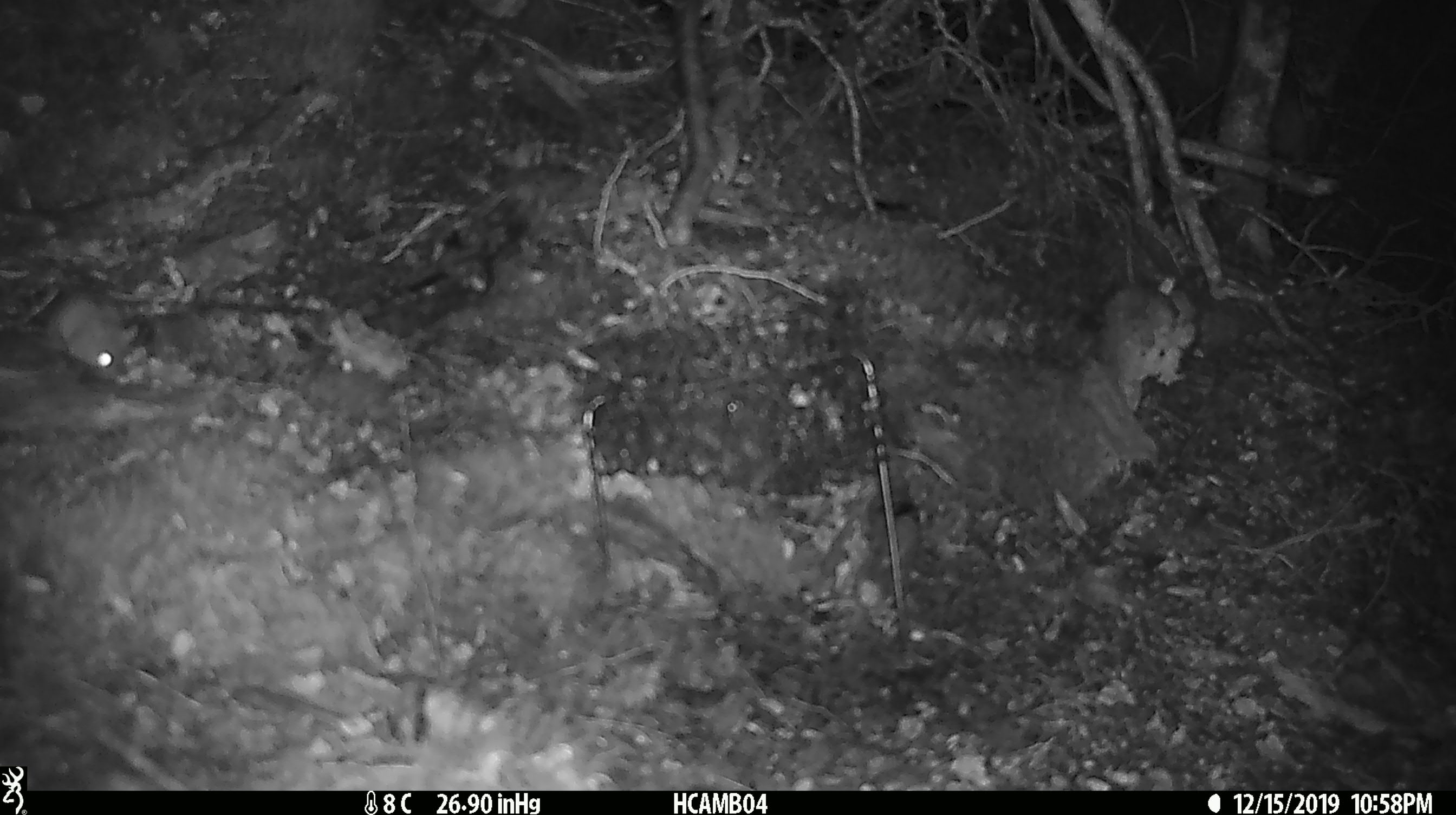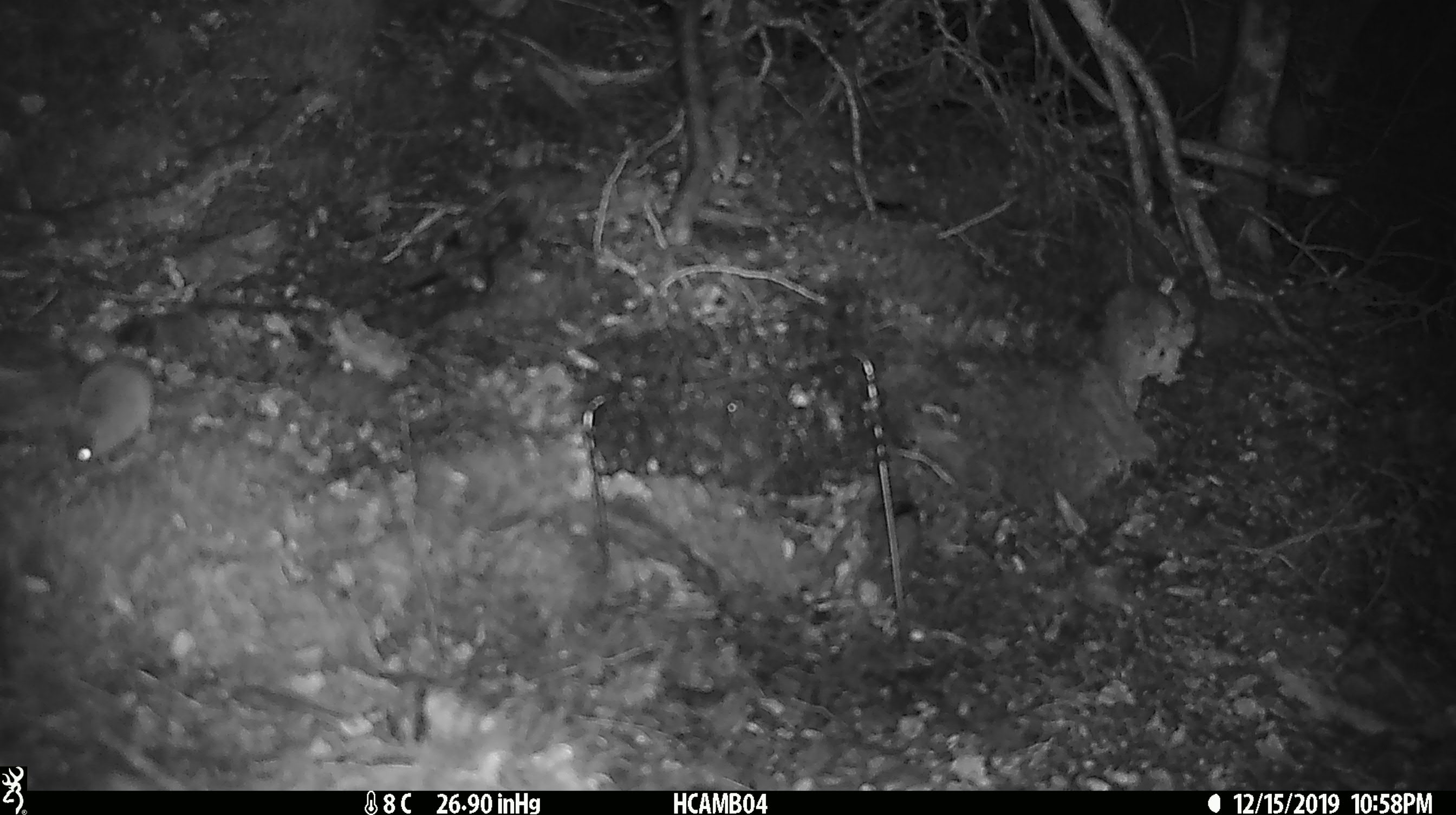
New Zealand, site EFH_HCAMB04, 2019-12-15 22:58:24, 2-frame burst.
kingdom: Animalia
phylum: Chordata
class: Mammalia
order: Rodentia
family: Muridae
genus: Mus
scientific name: Mus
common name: mouse